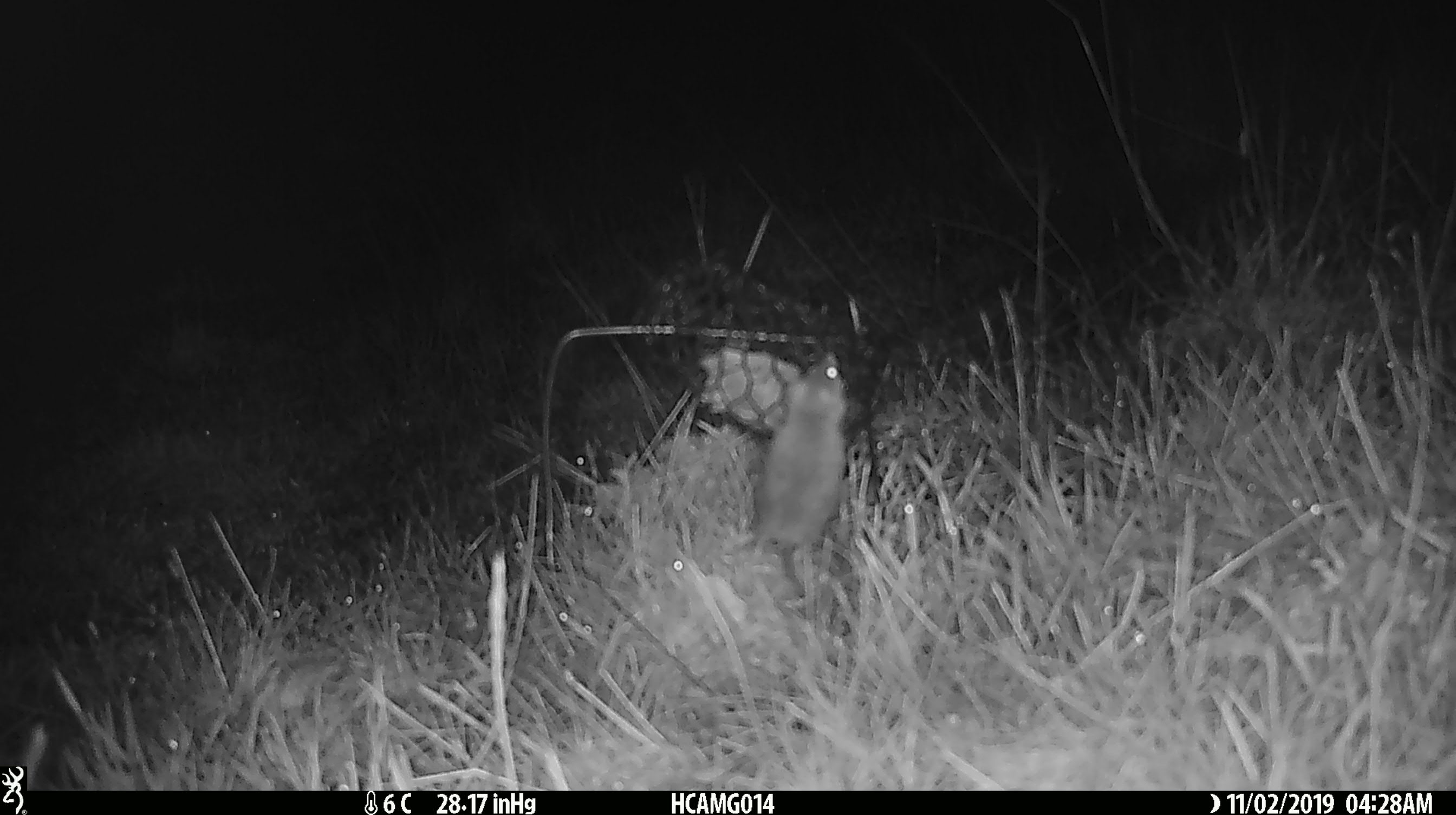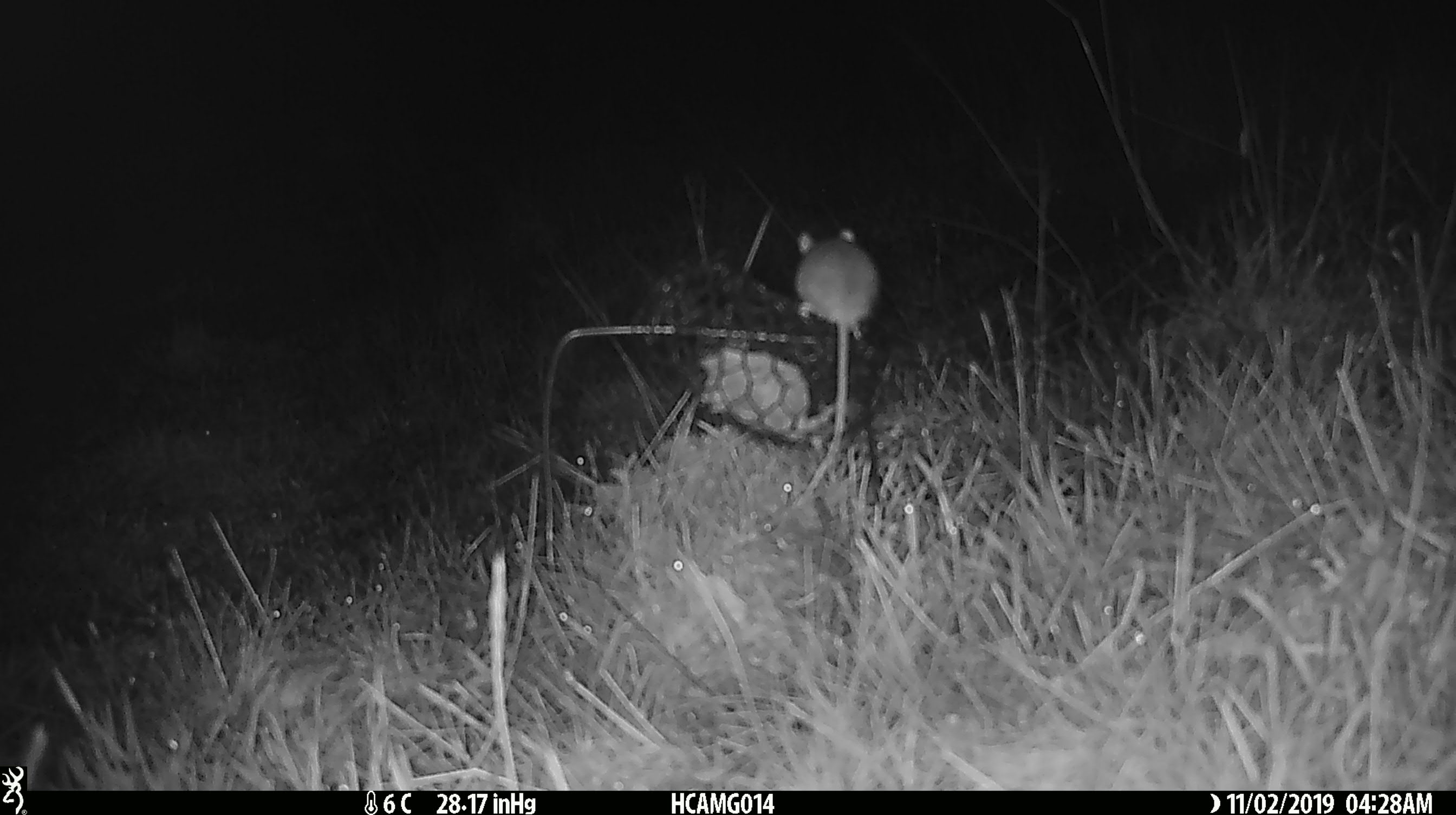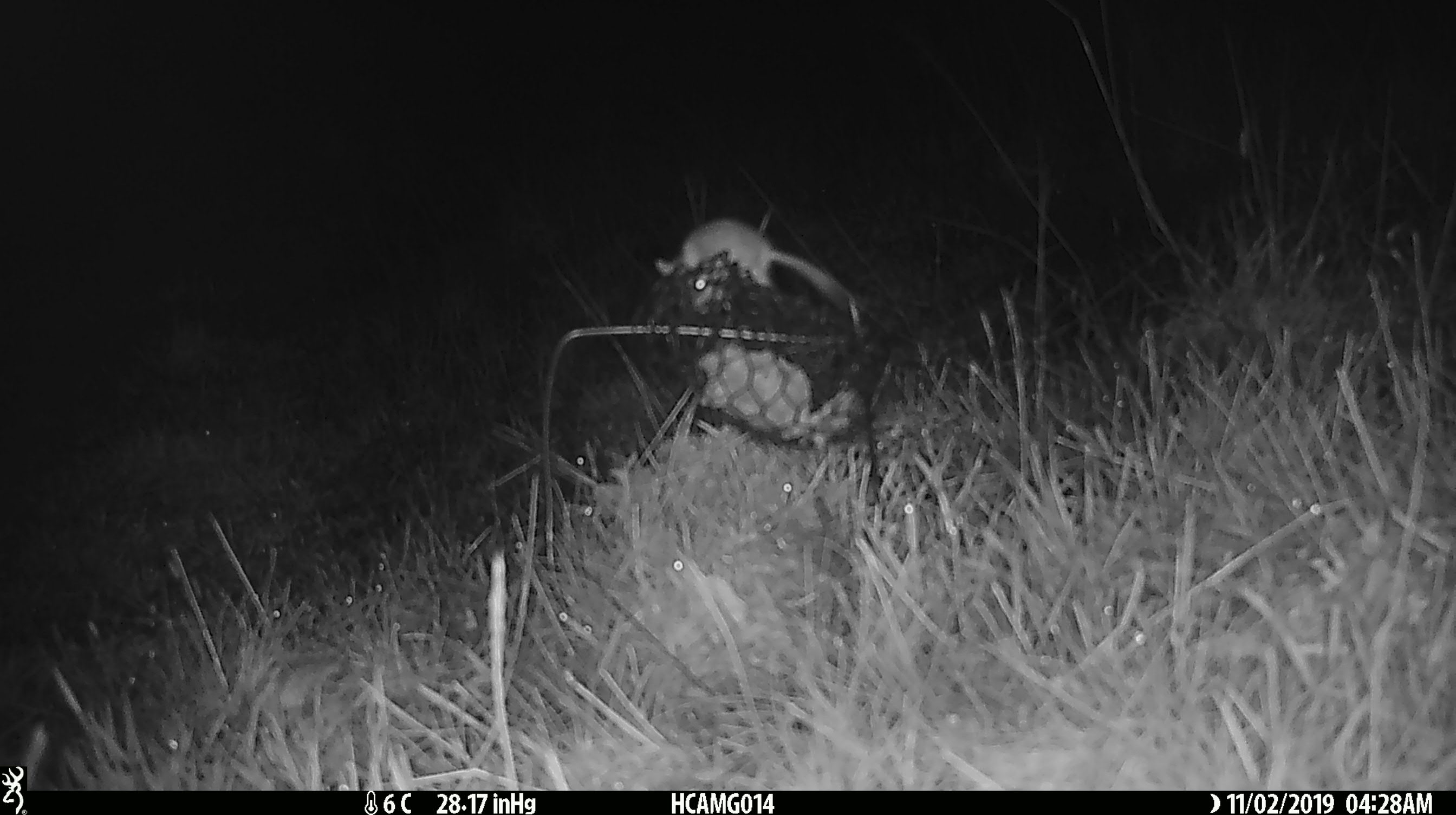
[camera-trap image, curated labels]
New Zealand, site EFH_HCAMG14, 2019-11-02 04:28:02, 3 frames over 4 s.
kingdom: Animalia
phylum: Chordata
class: Mammalia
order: Rodentia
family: Muridae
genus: Mus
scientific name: Mus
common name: mouse